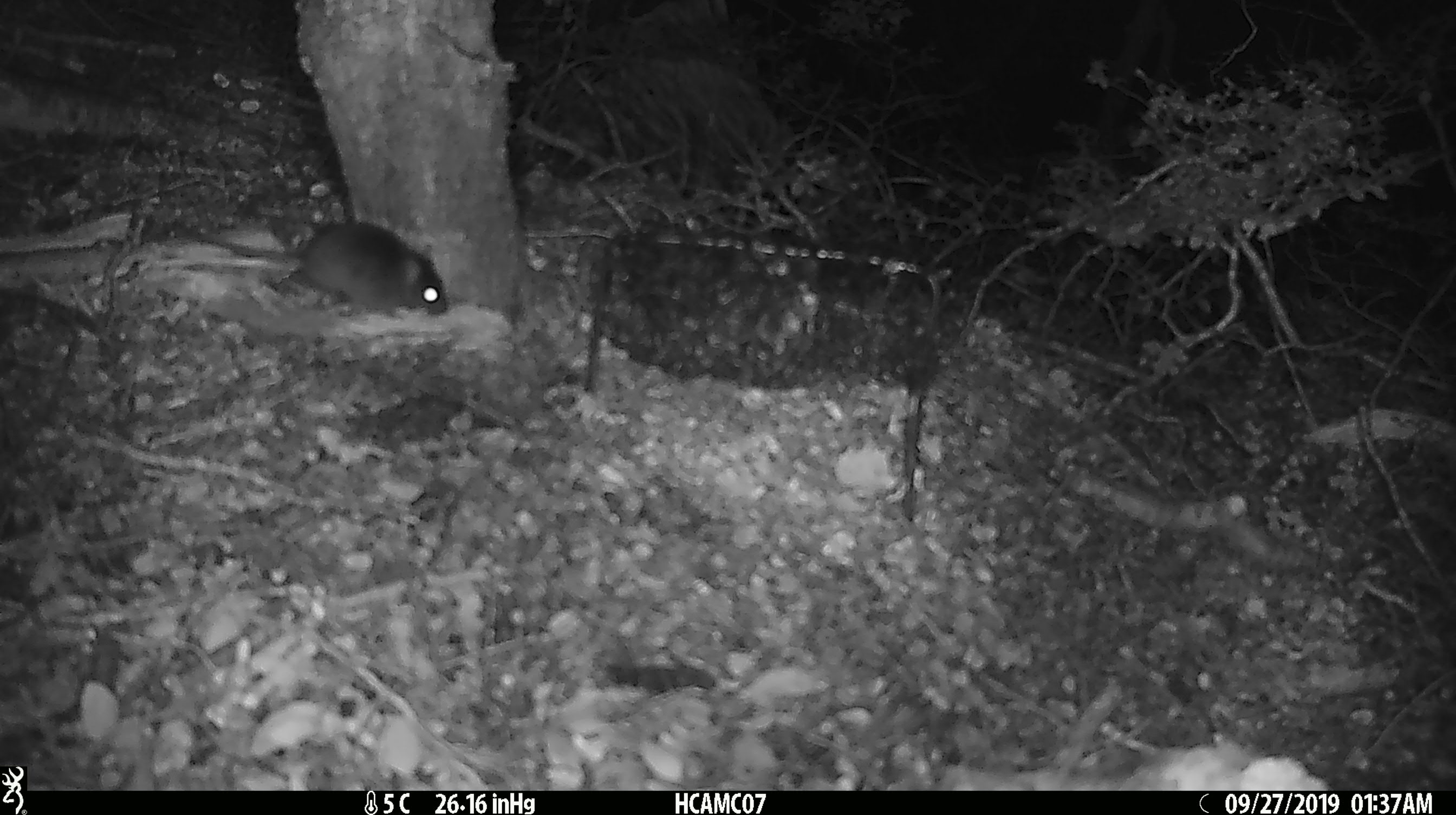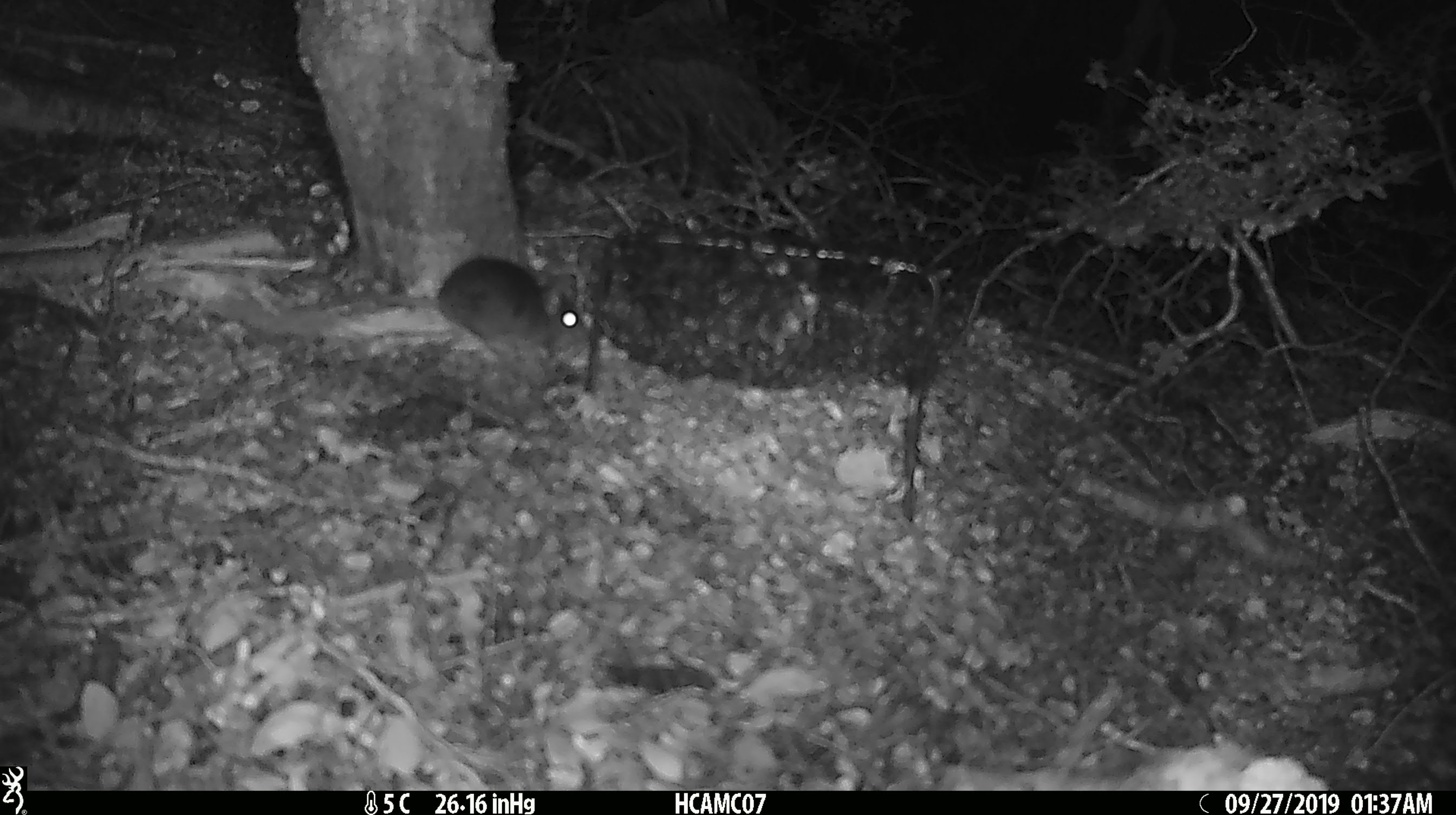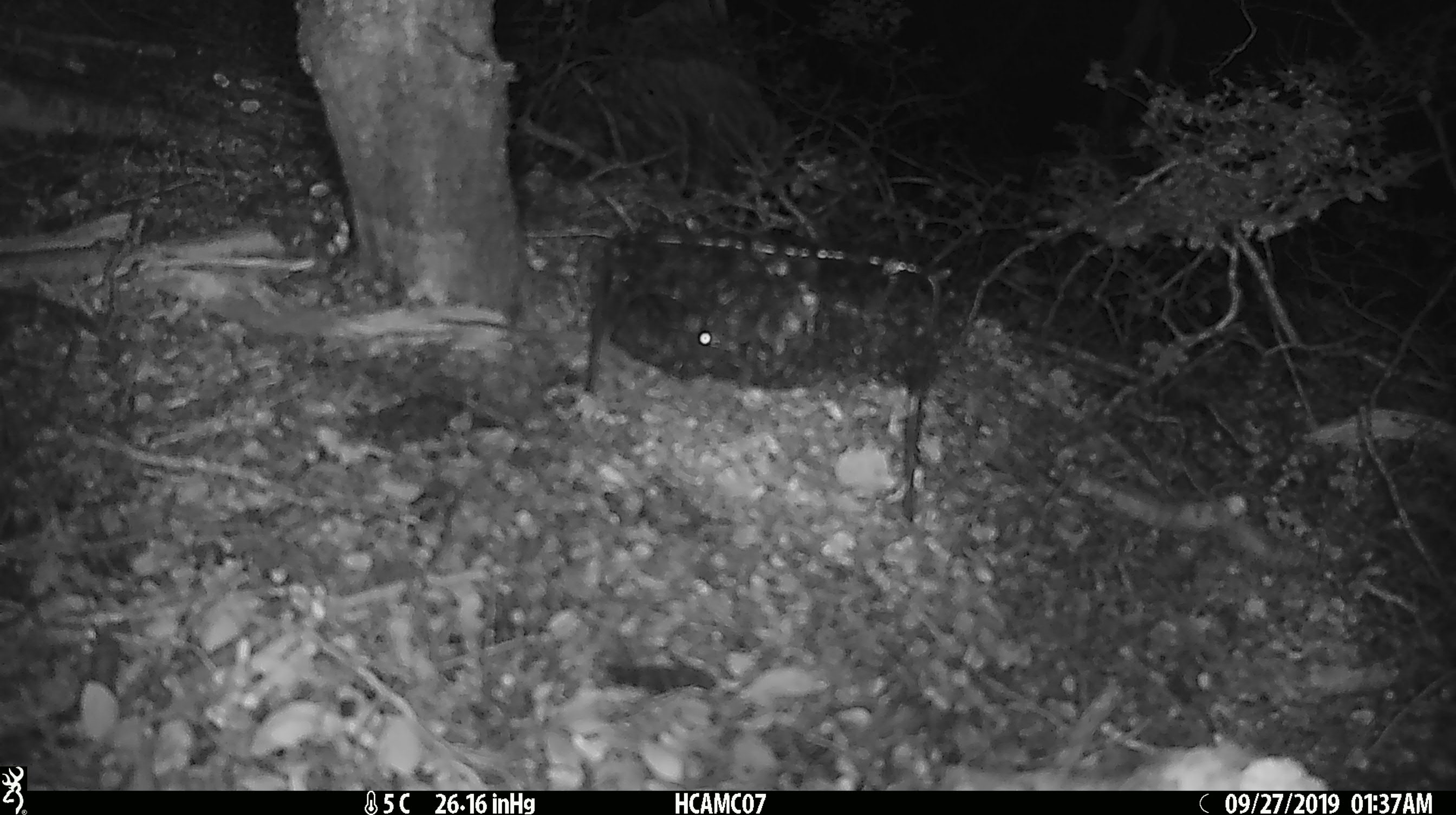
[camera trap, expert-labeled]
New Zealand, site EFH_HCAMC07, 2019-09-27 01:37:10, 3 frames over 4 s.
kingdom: Animalia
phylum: Chordata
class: Mammalia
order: Rodentia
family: Muridae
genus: Mus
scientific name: Mus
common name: mouse